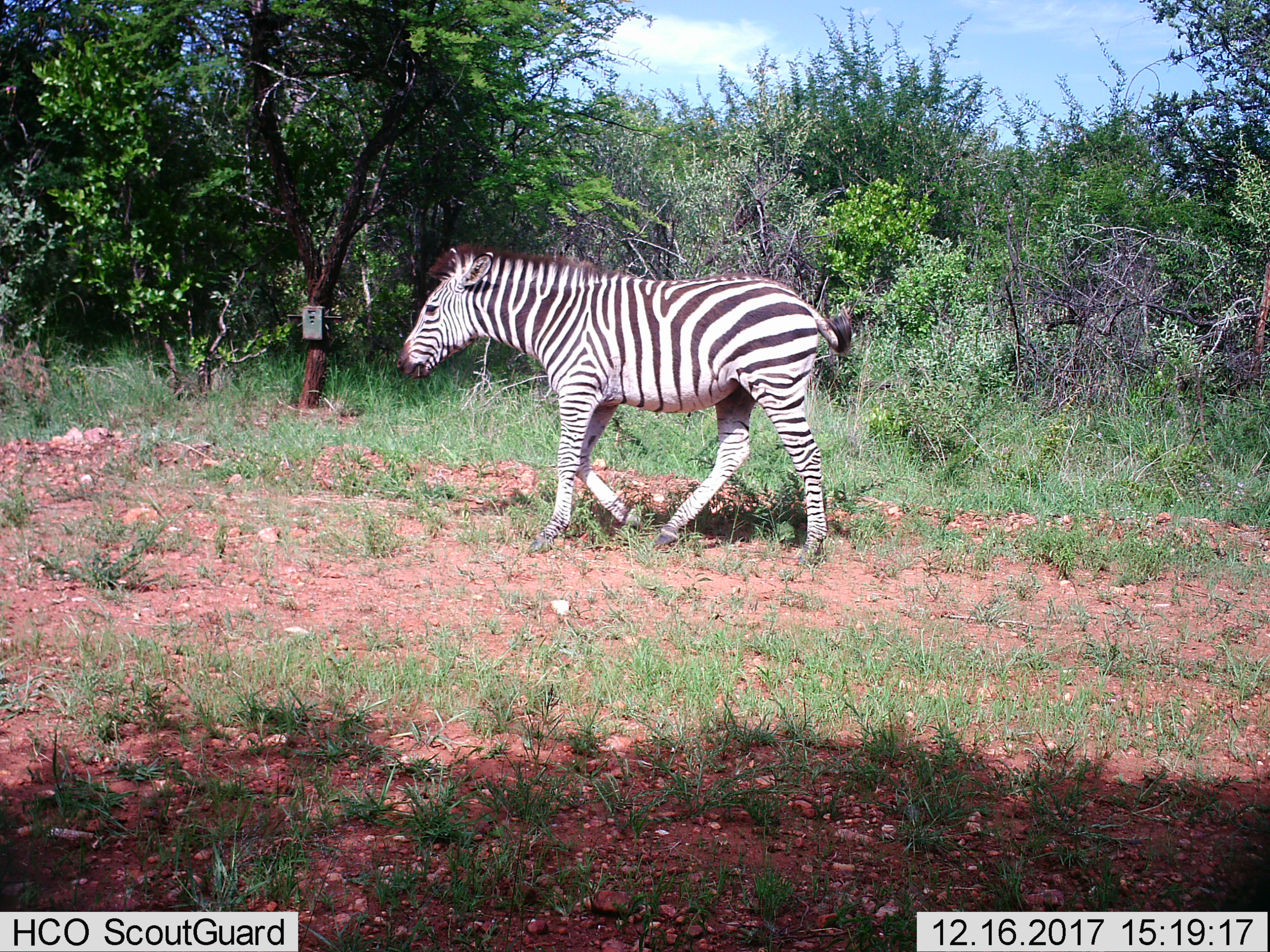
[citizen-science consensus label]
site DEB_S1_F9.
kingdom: Animalia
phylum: Chordata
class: Mammalia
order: Perissodactyla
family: Equidae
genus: Equus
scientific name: Equus quagga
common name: plains zebra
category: zebraplains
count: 1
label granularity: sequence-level